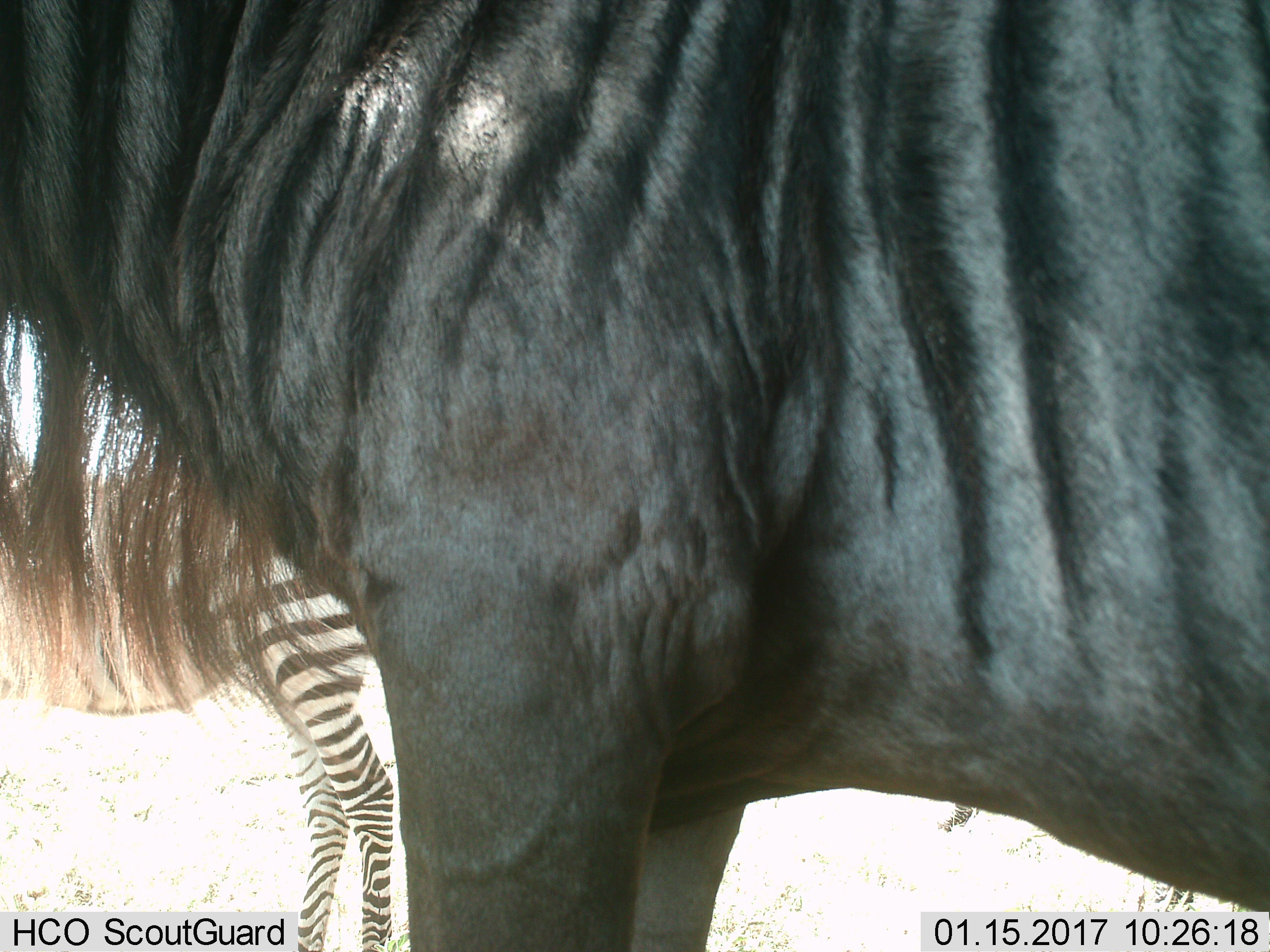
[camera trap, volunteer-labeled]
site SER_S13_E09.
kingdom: Animalia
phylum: Chordata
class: Mammalia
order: Artiodactyla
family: Bovidae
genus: Connochaetes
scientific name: Connochaetes taurinus taurinus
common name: blue wildebeest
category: wildebeestblue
Wildebeestblue (blue wildebeest) (Connochaetes taurinus taurinus), count 1. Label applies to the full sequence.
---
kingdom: Animalia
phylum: Chordata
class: Mammalia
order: Perissodactyla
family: Equidae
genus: Equus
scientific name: Equus quagga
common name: plains zebra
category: zebraplains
Zebraplains (plains zebra) (Equus quagga), count 1. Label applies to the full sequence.